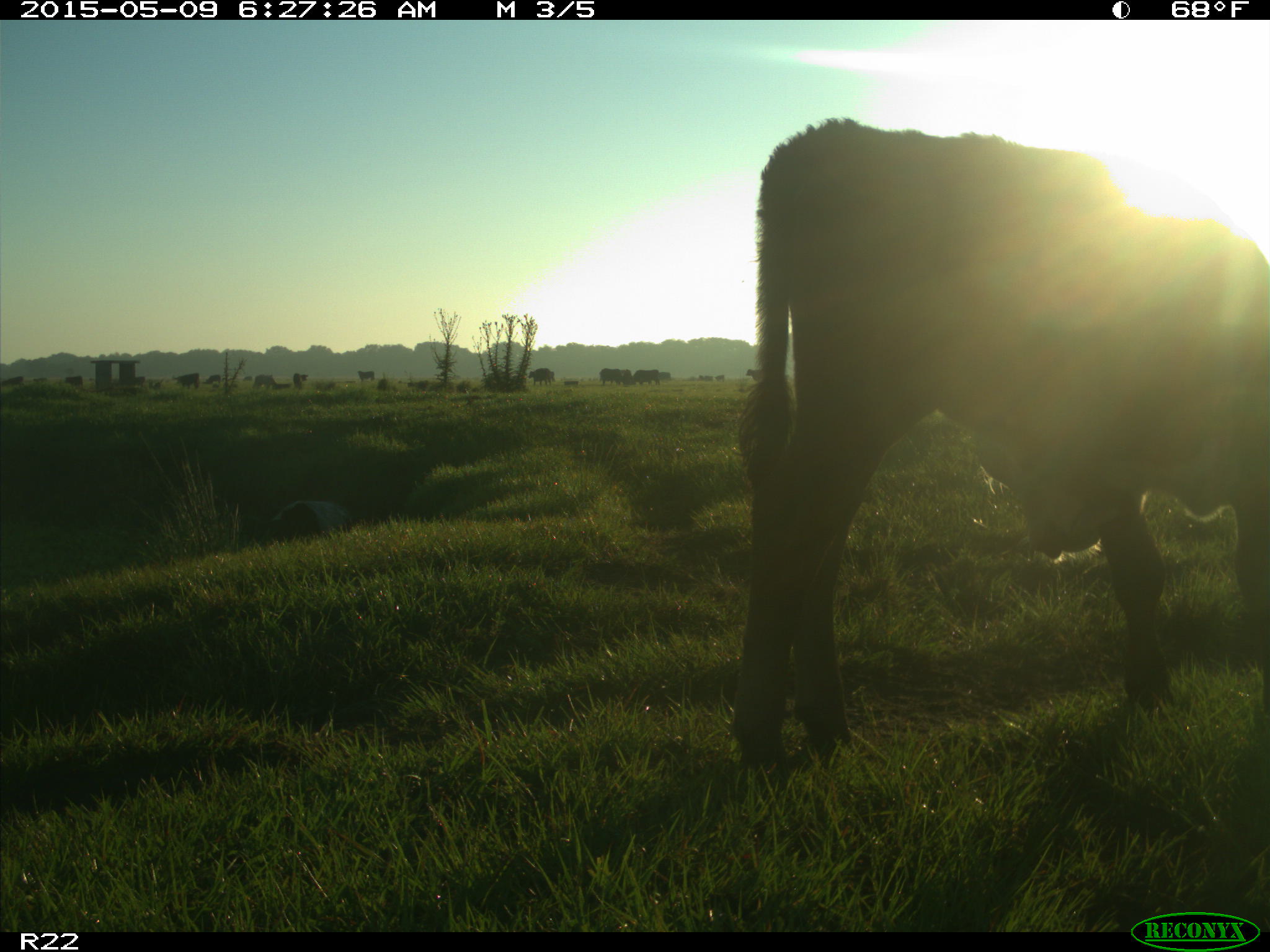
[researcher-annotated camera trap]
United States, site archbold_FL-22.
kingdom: Animalia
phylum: Chordata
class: Mammalia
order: Artiodactyla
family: Bovidae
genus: Bos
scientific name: Bos taurus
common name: domestic cow